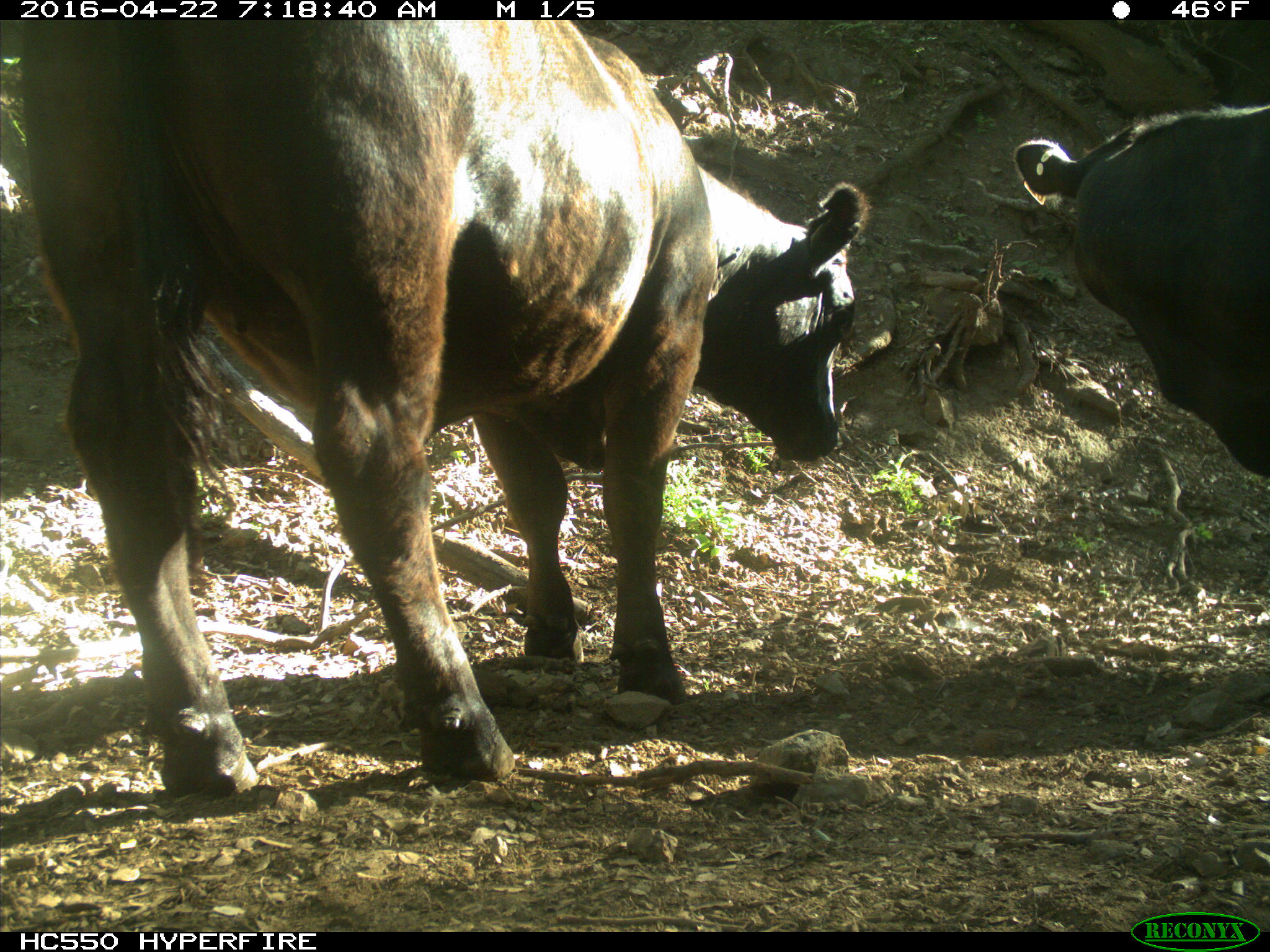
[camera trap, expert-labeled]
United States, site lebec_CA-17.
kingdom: Animalia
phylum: Chordata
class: Mammalia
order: Artiodactyla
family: Bovidae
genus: Bos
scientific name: Bos taurus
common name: domestic cow